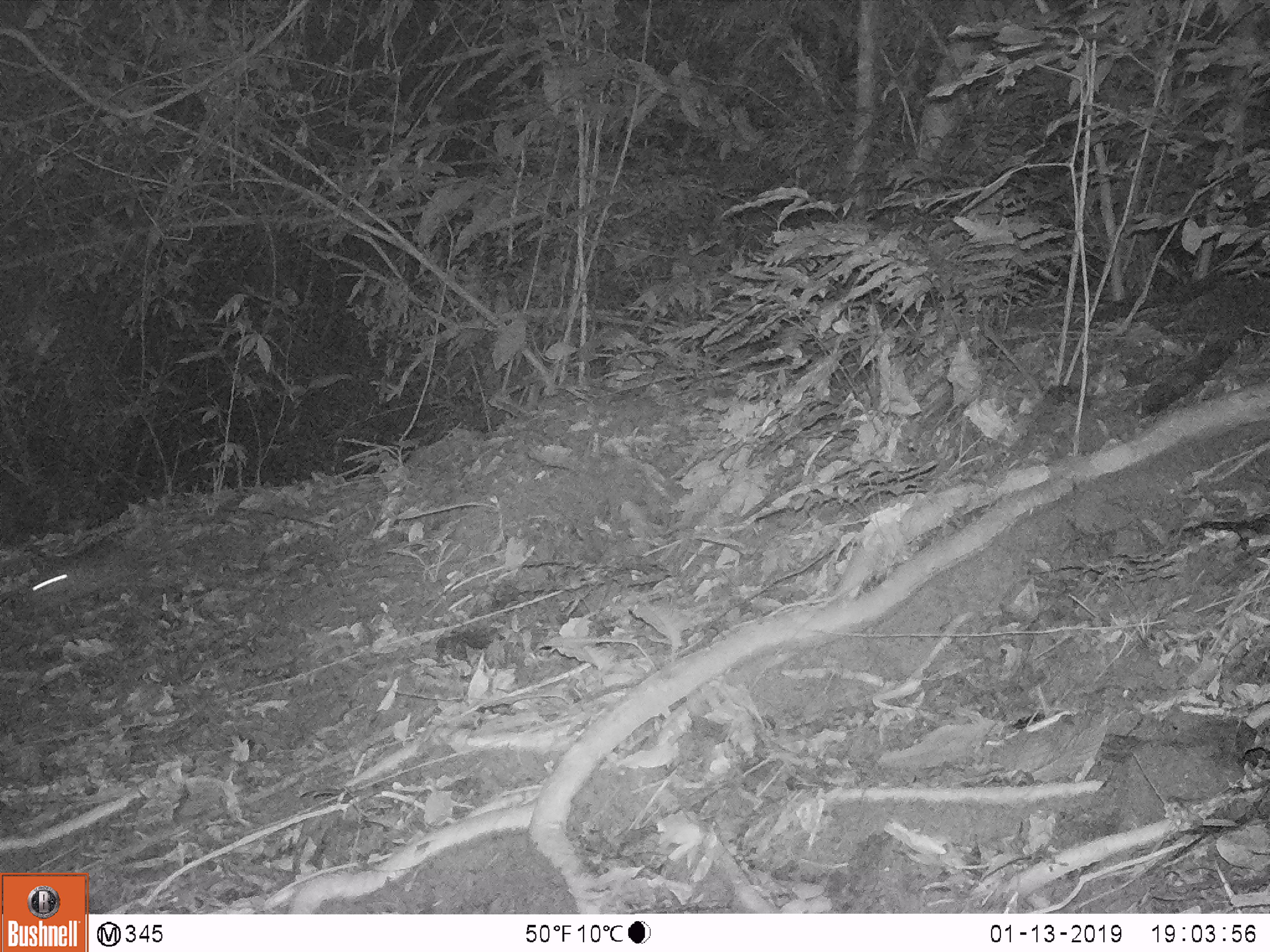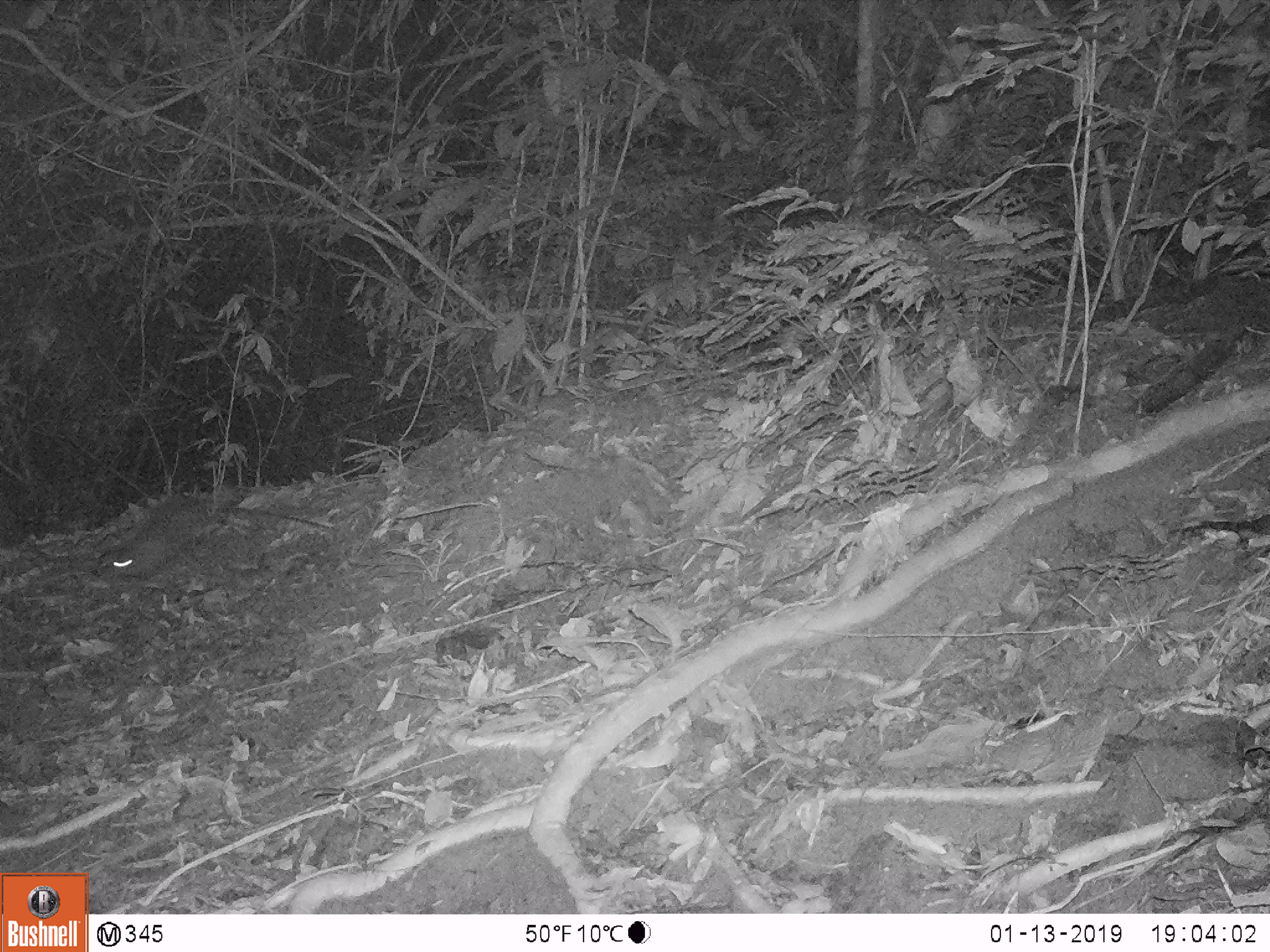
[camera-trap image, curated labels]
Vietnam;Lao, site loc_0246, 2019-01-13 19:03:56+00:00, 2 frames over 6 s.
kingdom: Animalia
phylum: Chordata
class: Mammalia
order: Rodentia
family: Hystricidae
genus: Atherurus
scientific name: Atherurus macrourus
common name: asiatic brush-tailed porcupine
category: asiatic brush tailed porcupine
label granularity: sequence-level